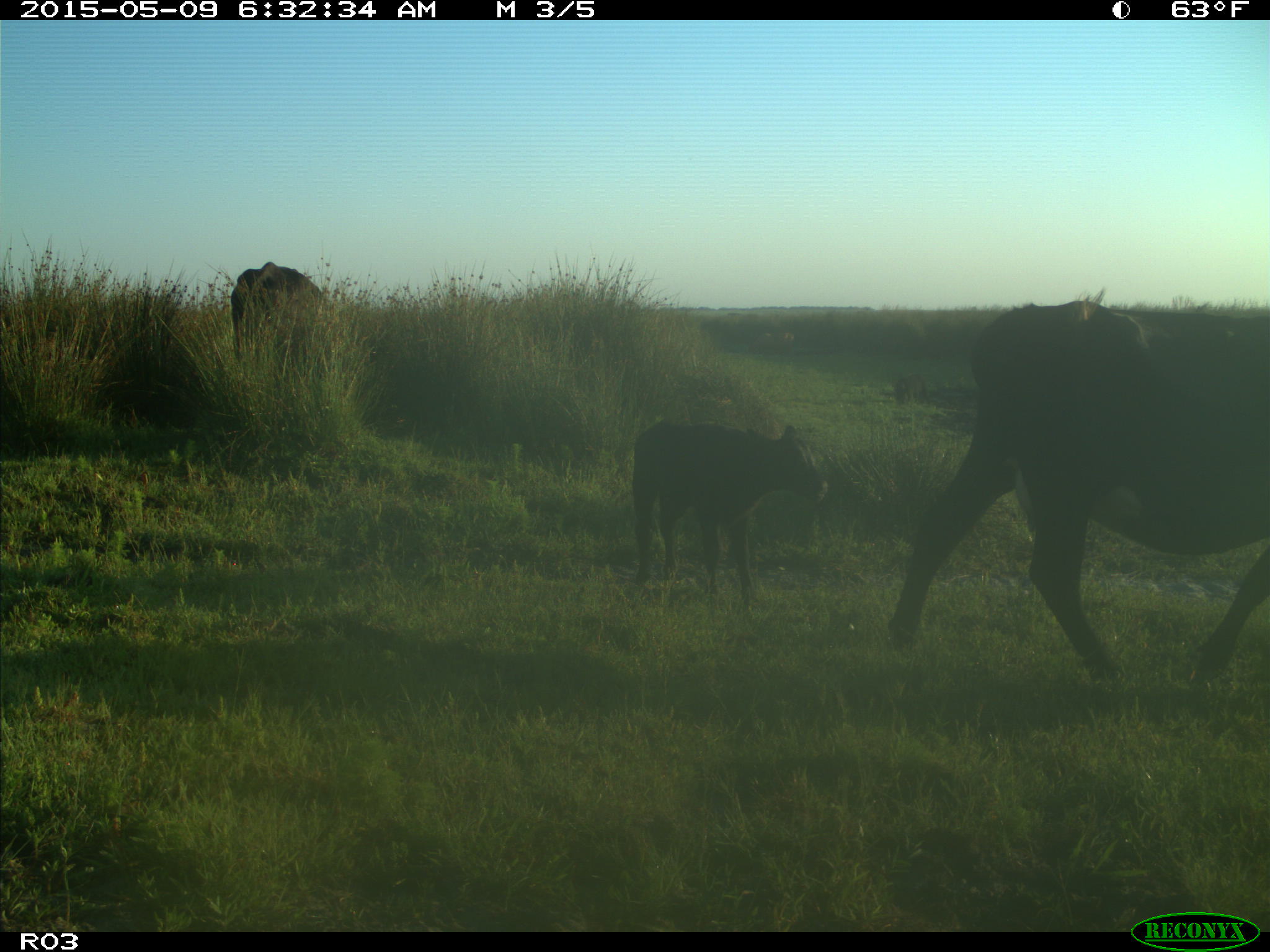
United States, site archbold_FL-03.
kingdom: Animalia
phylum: Chordata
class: Mammalia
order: Artiodactyla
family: Bovidae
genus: Bos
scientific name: Bos taurus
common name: domestic cow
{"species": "Bos taurus (domestic cow)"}